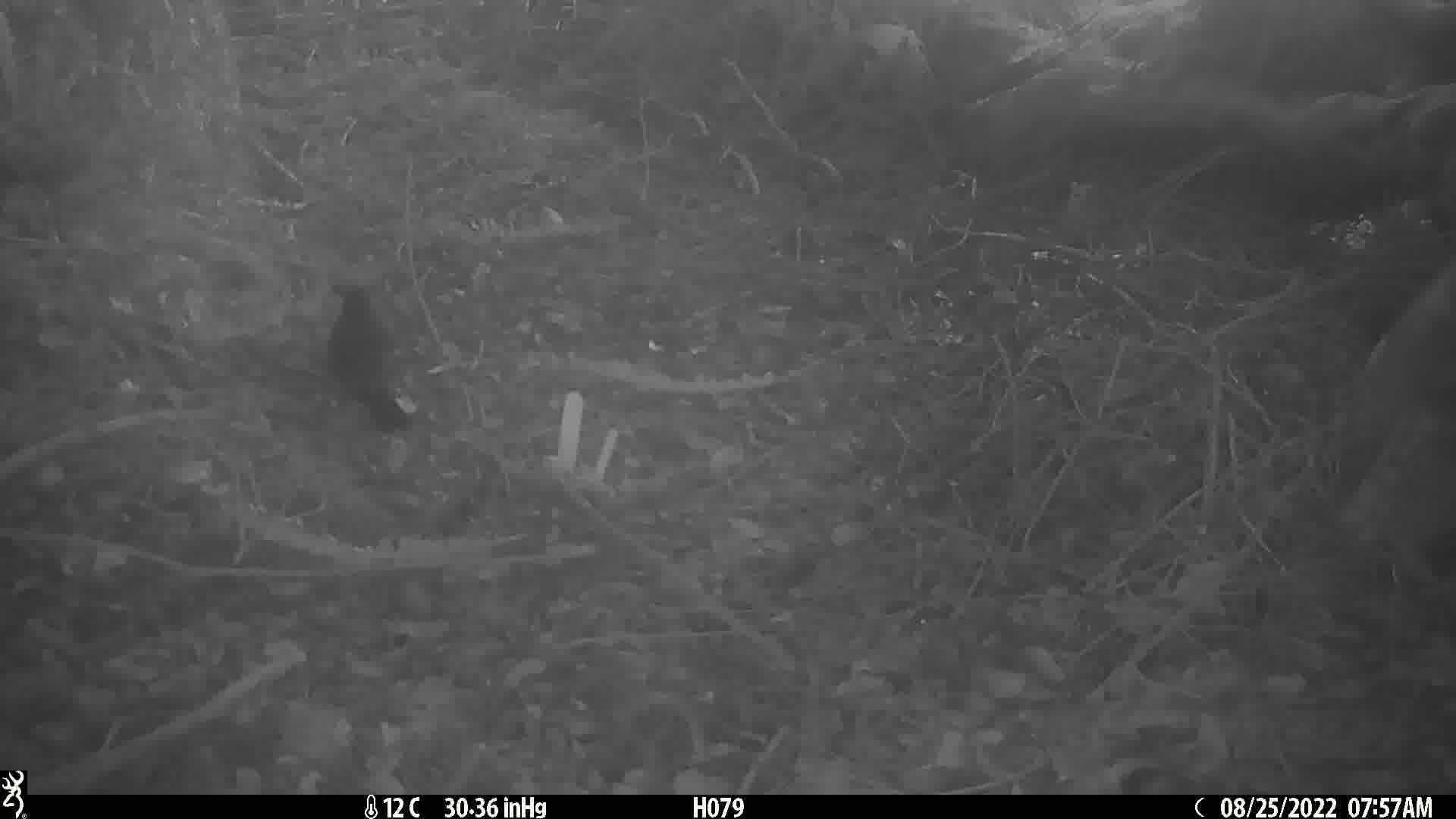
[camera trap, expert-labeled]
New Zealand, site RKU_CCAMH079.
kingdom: Animalia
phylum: Chordata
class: Aves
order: Passeriformes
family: Turdidae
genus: Turdus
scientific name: Turdus merula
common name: eurasian blackbird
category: blackbird